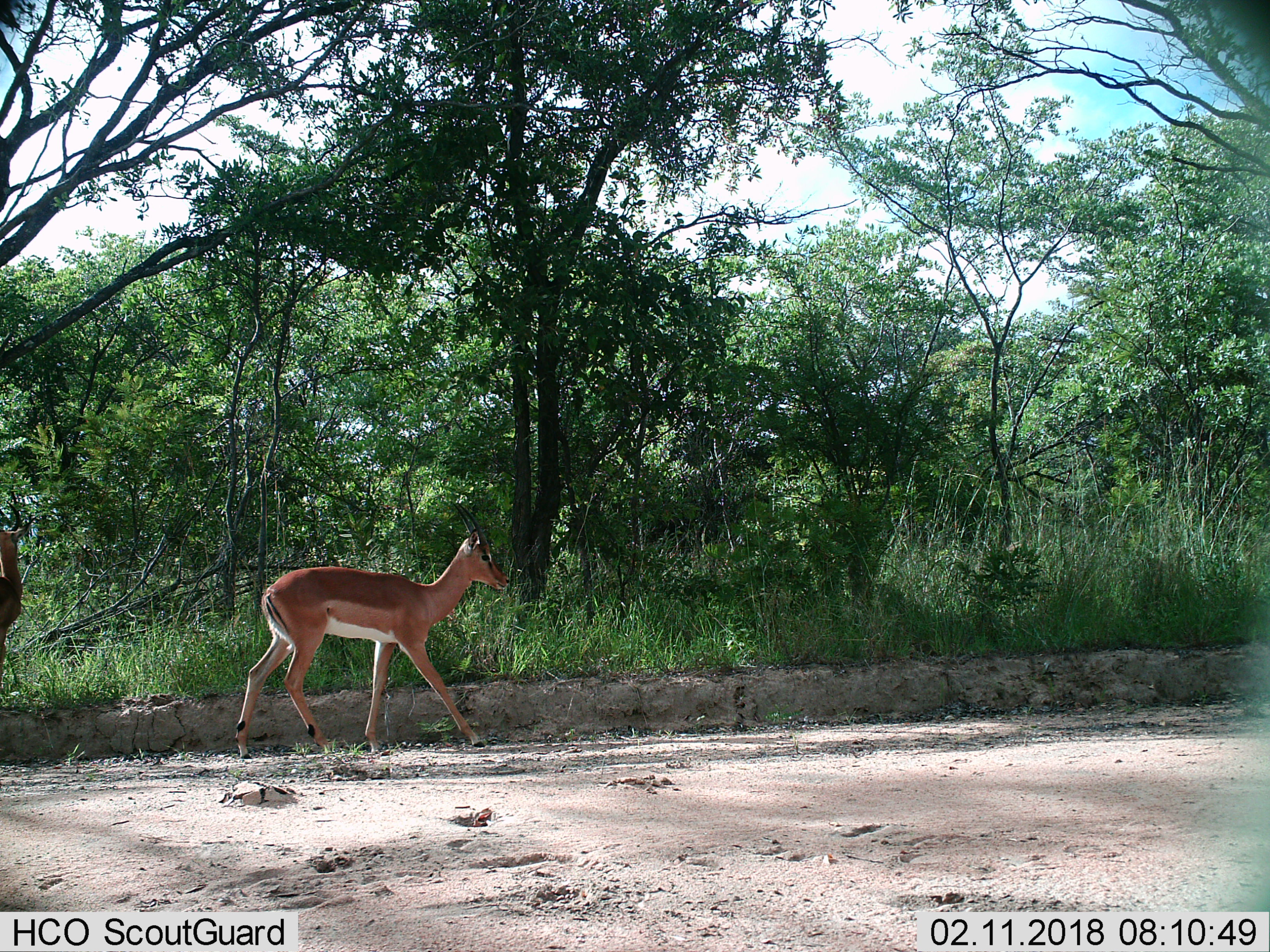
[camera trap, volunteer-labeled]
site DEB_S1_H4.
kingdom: Animalia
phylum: Chordata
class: Mammalia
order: Artiodactyla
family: Bovidae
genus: Aepyceros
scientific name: Aepyceros melampus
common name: impala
Impala (Aepyceros melampus), count 2. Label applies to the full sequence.